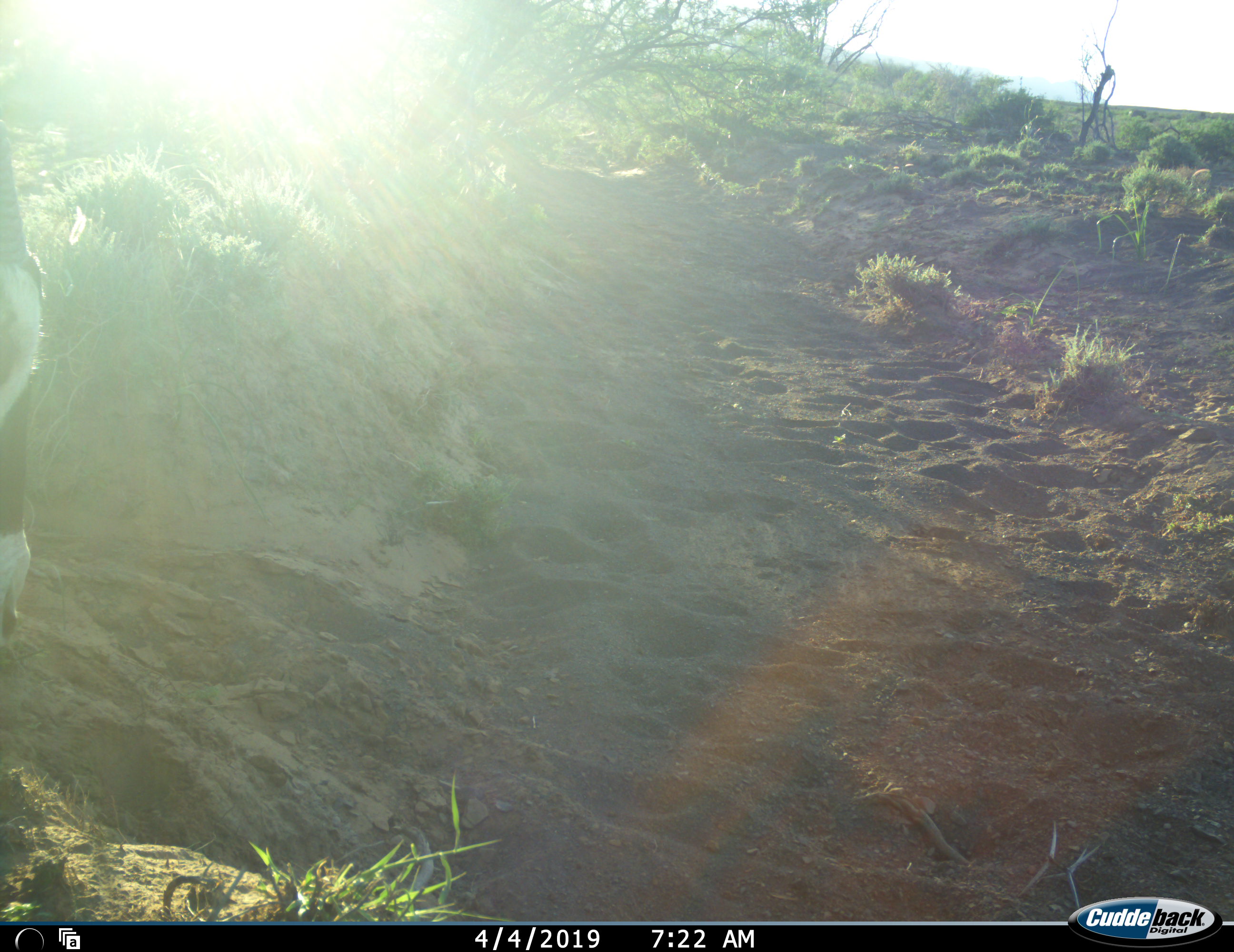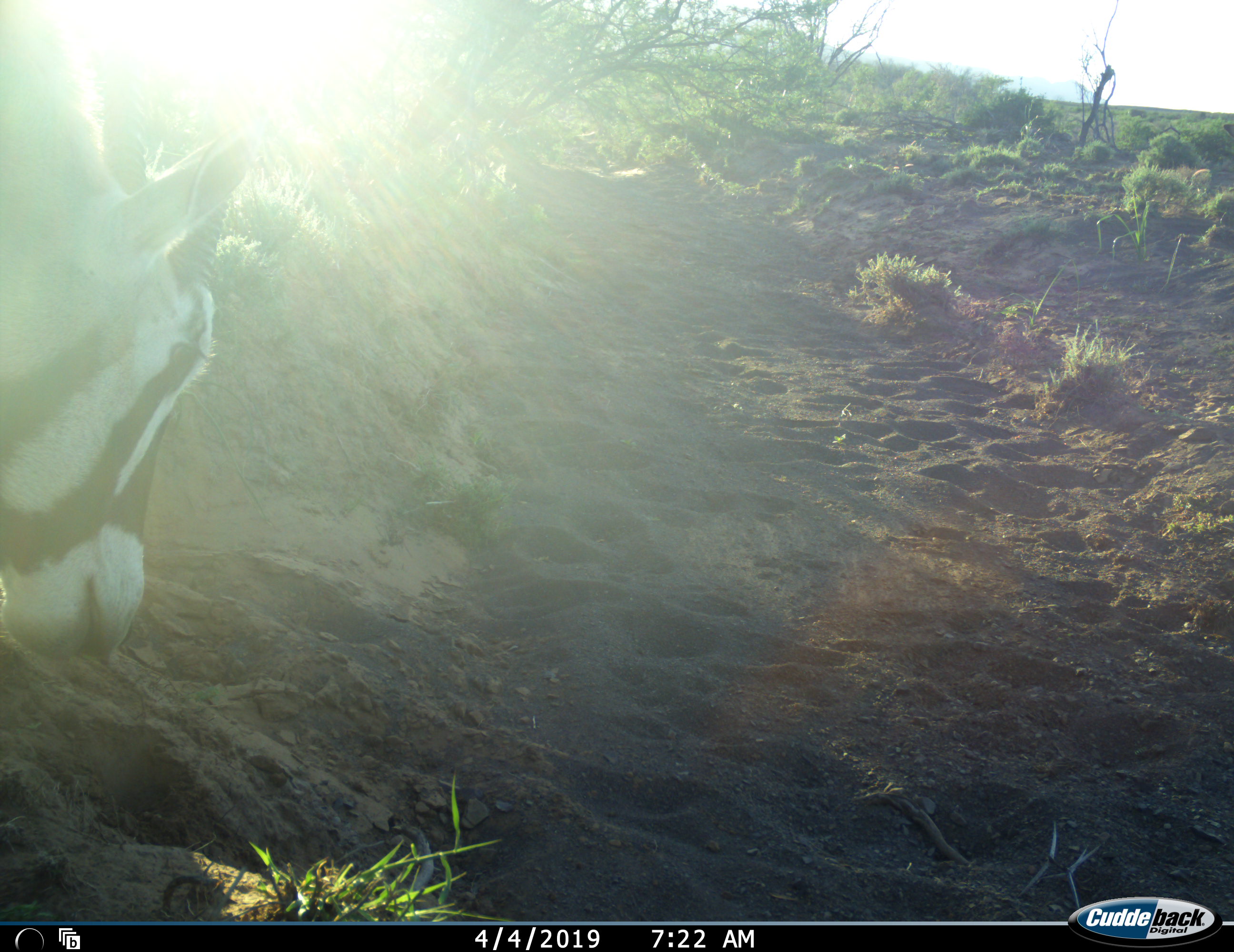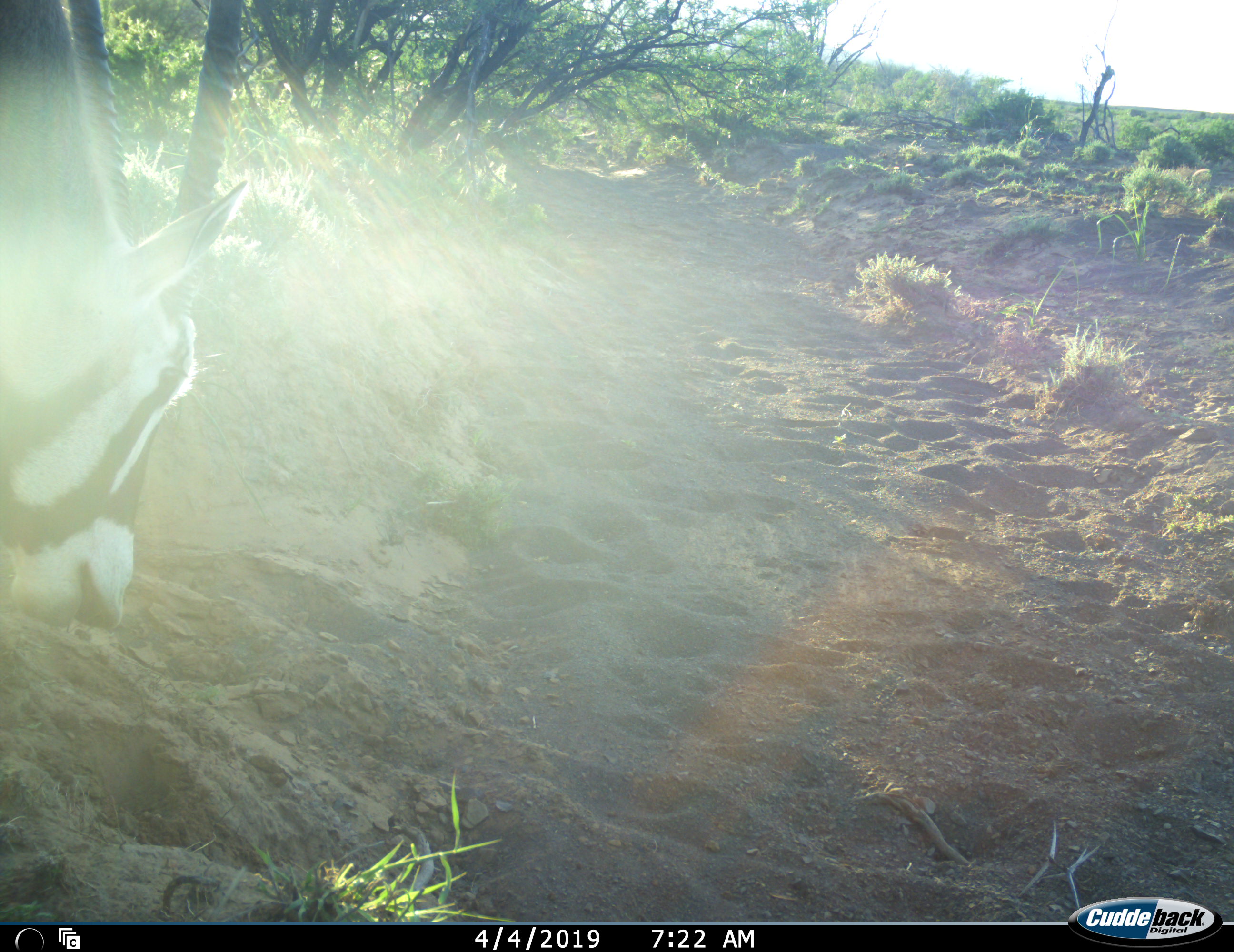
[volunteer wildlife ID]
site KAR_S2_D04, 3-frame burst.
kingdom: Animalia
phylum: Chordata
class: Mammalia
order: Artiodactyla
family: Bovidae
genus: Oryx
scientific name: Oryx gazella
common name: gemsbok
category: oryx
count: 1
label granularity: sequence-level